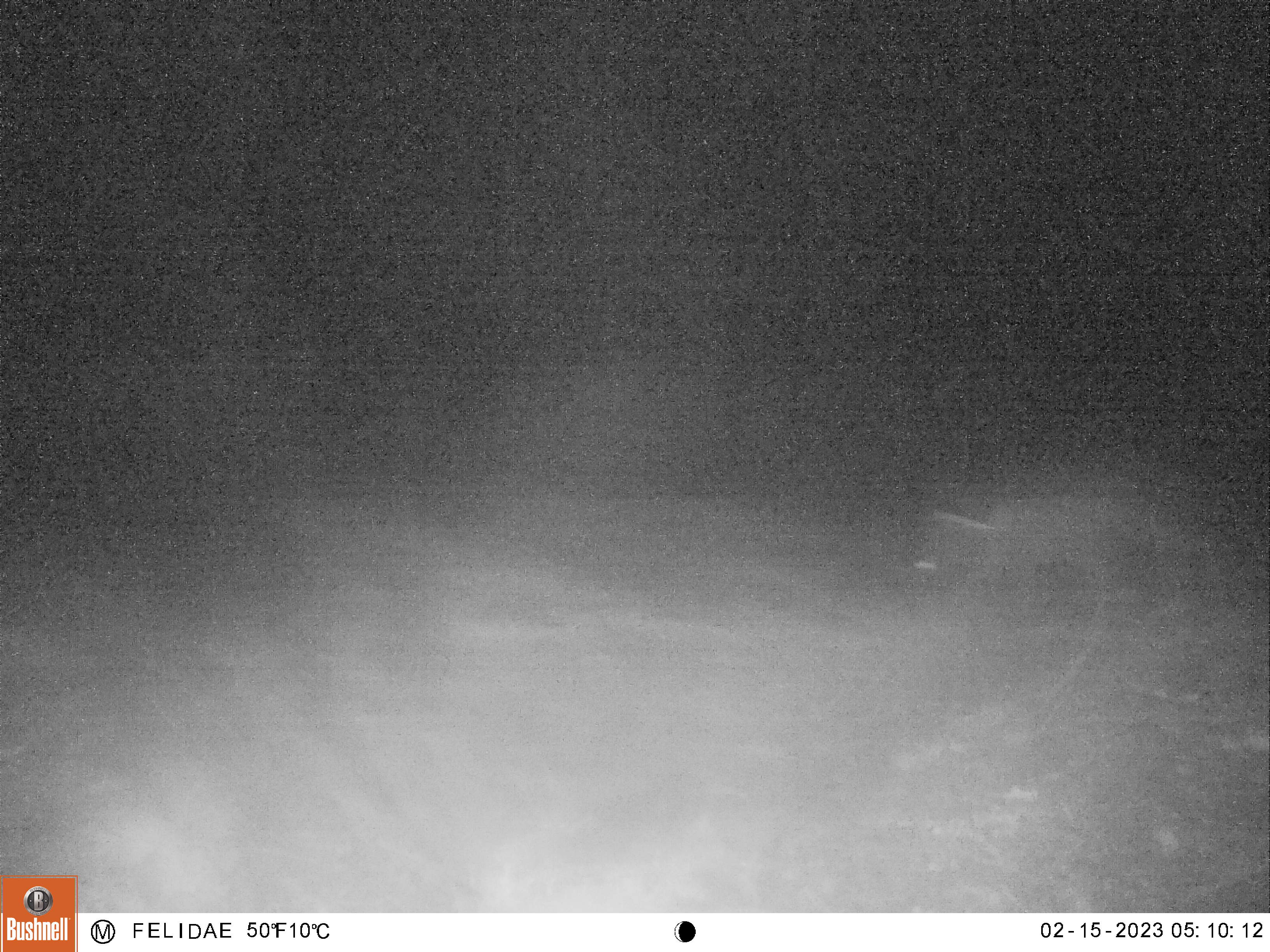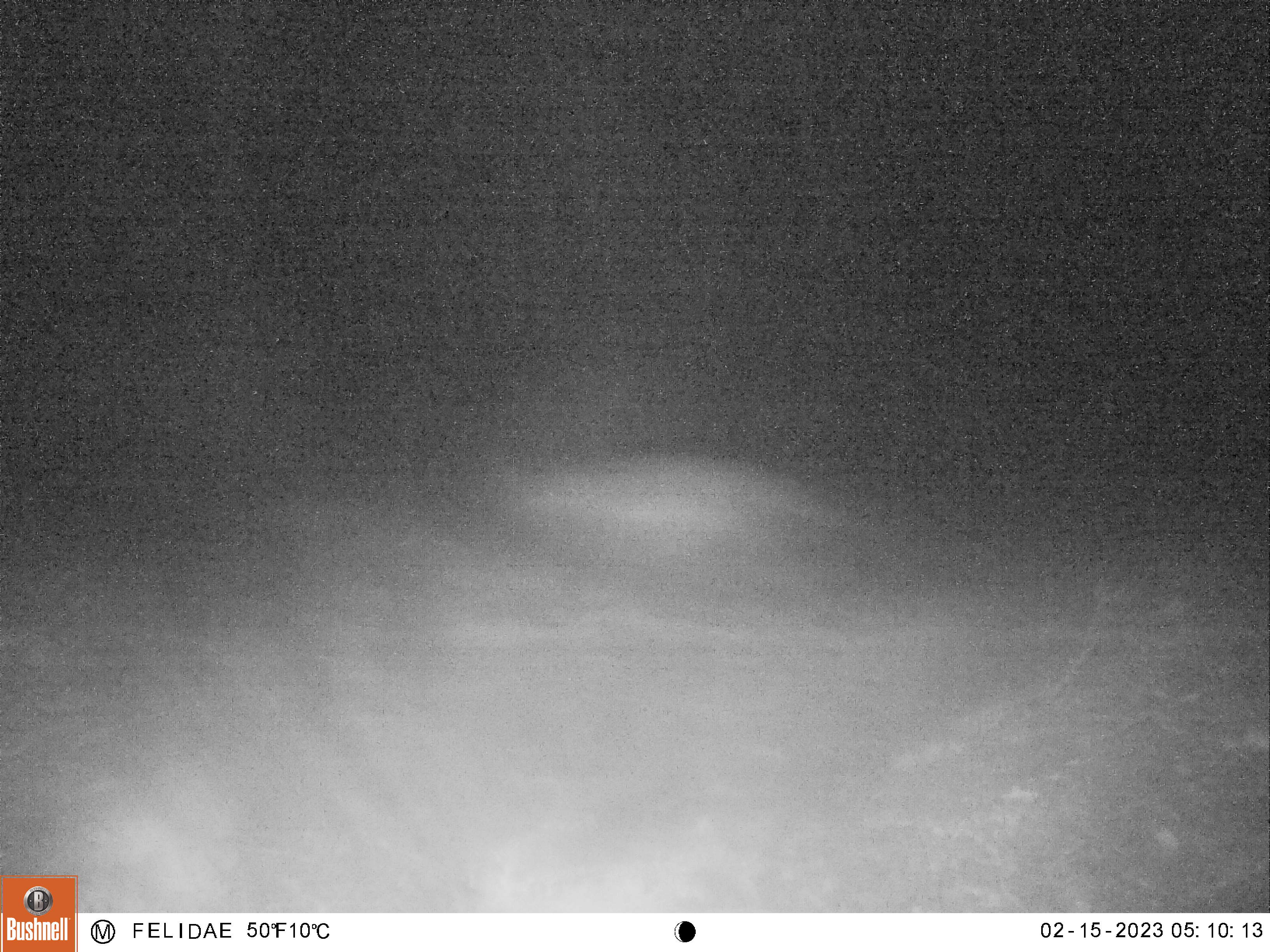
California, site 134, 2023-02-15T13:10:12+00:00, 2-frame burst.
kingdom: Animalia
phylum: Chordata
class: Mammalia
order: Carnivora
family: Canidae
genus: Urocyon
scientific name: Urocyon cinereoargenteus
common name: gray fox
Gray fox (Urocyon cinereoargenteus).